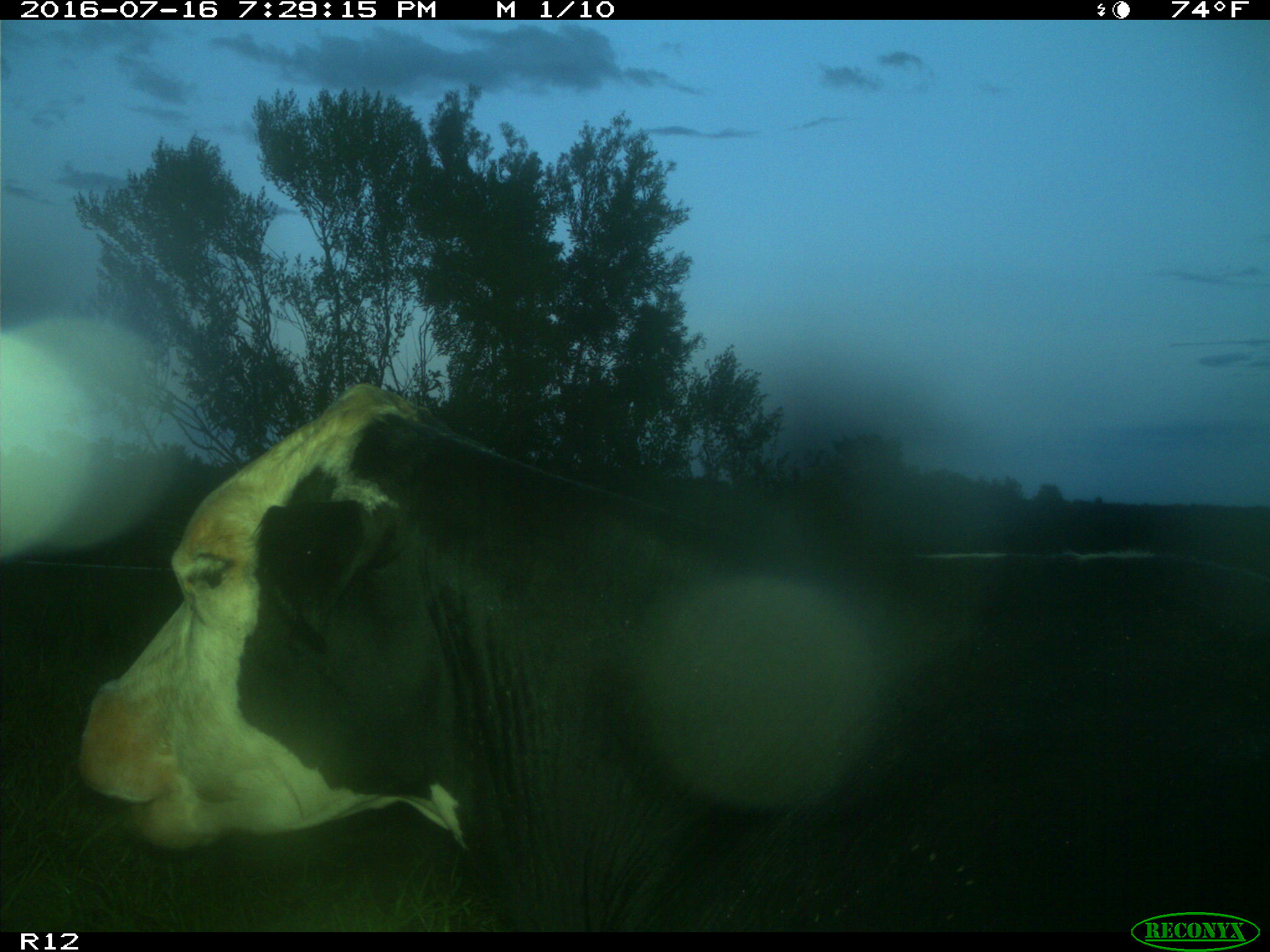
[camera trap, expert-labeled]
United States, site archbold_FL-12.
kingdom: Animalia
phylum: Chordata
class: Mammalia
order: Artiodactyla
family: Bovidae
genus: Bos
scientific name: Bos taurus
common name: domestic cow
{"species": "Bos taurus (domestic cow)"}